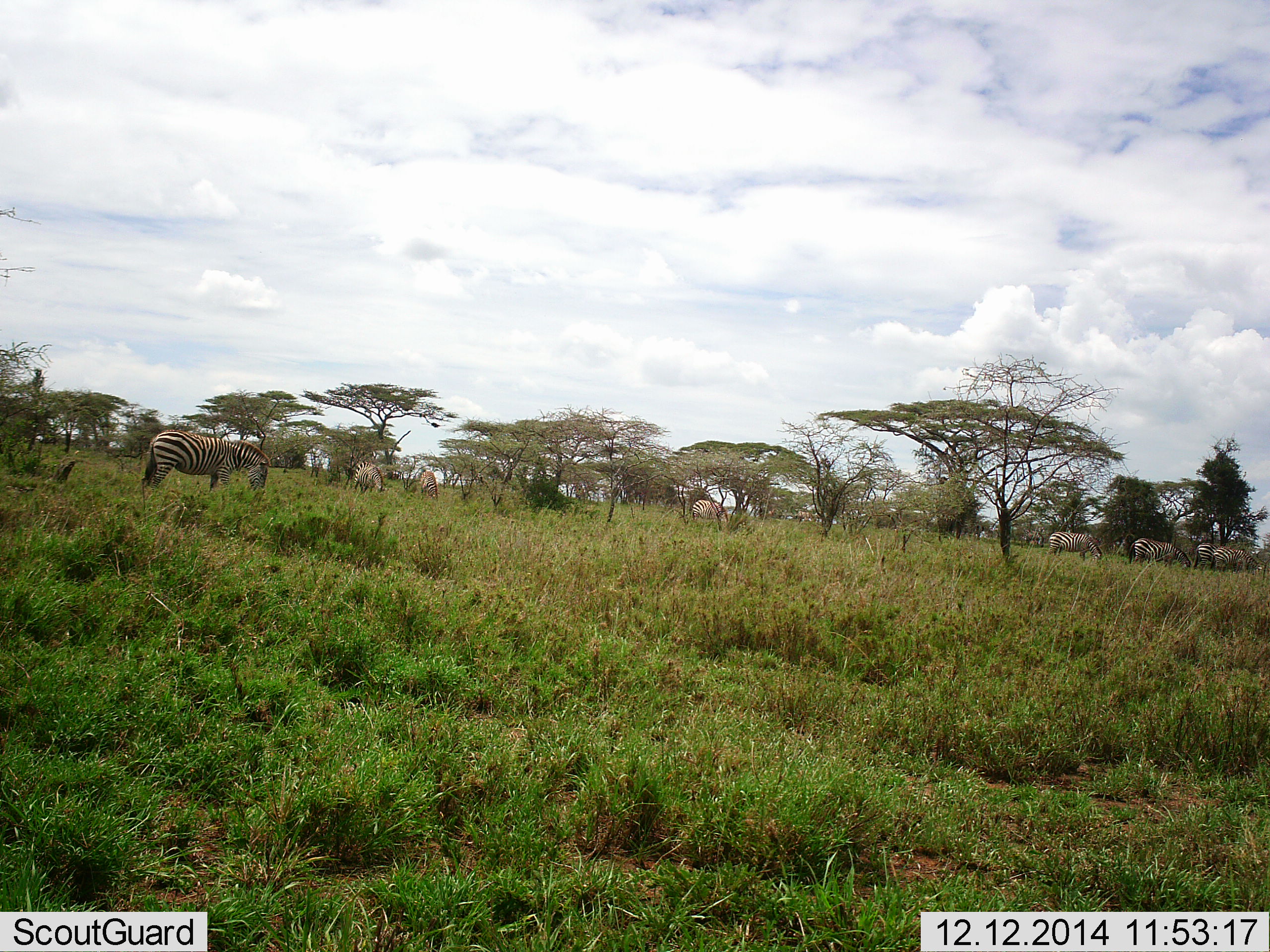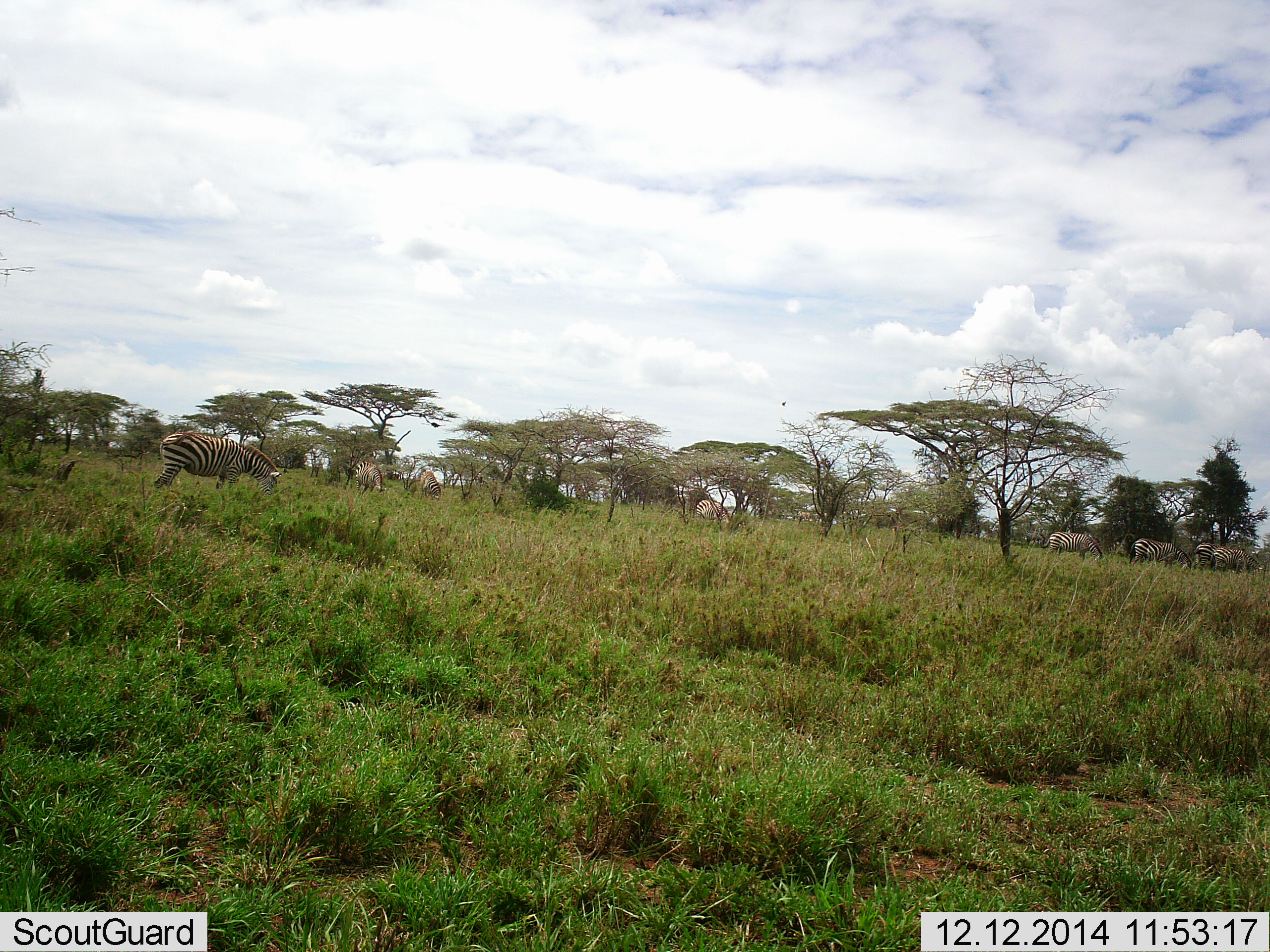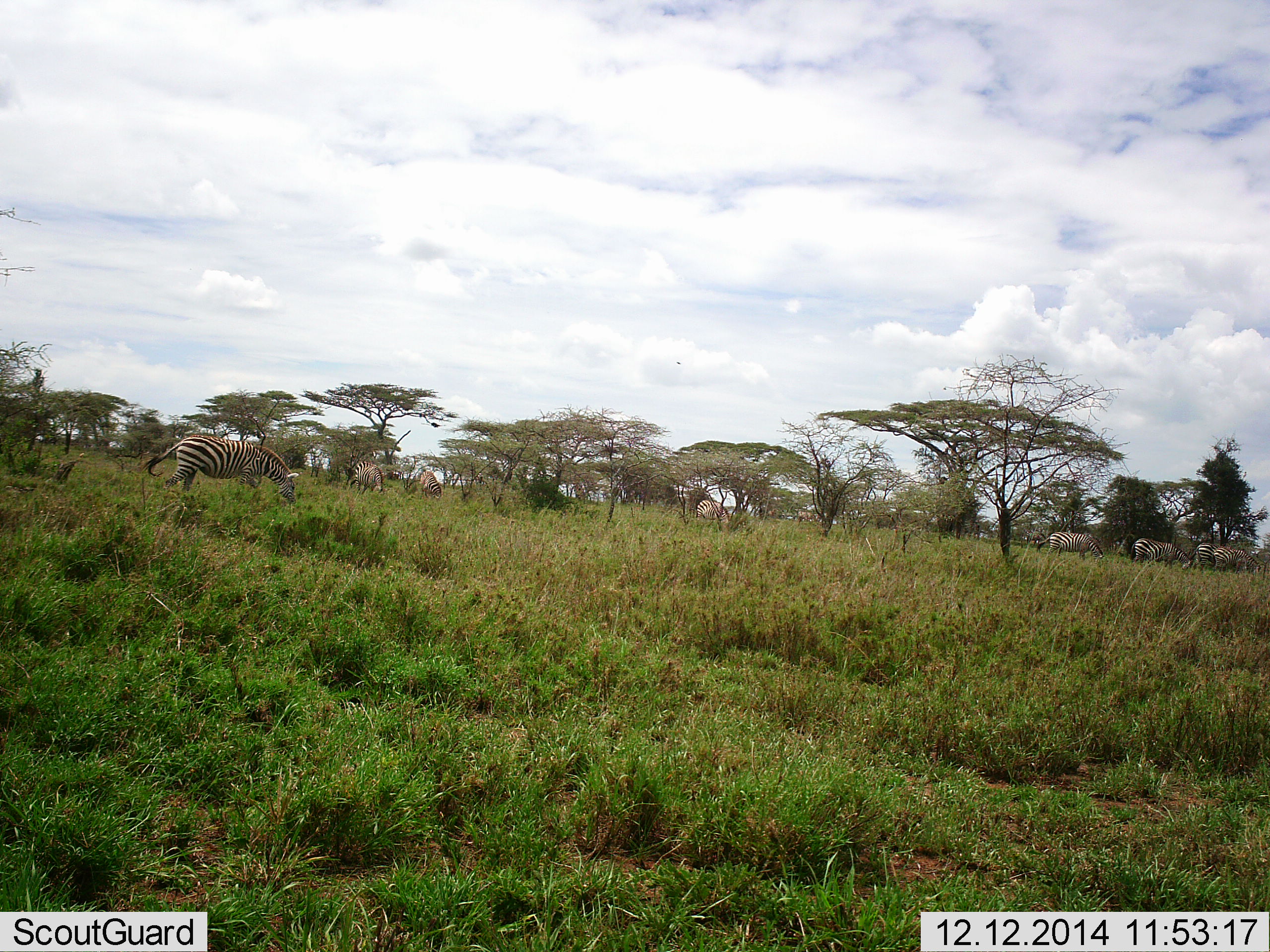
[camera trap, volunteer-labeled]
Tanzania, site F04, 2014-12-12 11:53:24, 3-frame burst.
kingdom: Animalia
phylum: Chordata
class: Mammalia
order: Perissodactyla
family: Equidae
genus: Equus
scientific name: Equus quagga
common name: plains zebra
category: zebra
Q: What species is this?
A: Zebra (plains zebra) (Equus quagga).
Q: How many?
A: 9.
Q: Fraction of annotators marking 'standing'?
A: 36%.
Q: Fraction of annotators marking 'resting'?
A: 0%.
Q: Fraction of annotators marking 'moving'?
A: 27%.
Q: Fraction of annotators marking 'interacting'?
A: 9%.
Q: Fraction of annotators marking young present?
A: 0%.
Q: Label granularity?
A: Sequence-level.